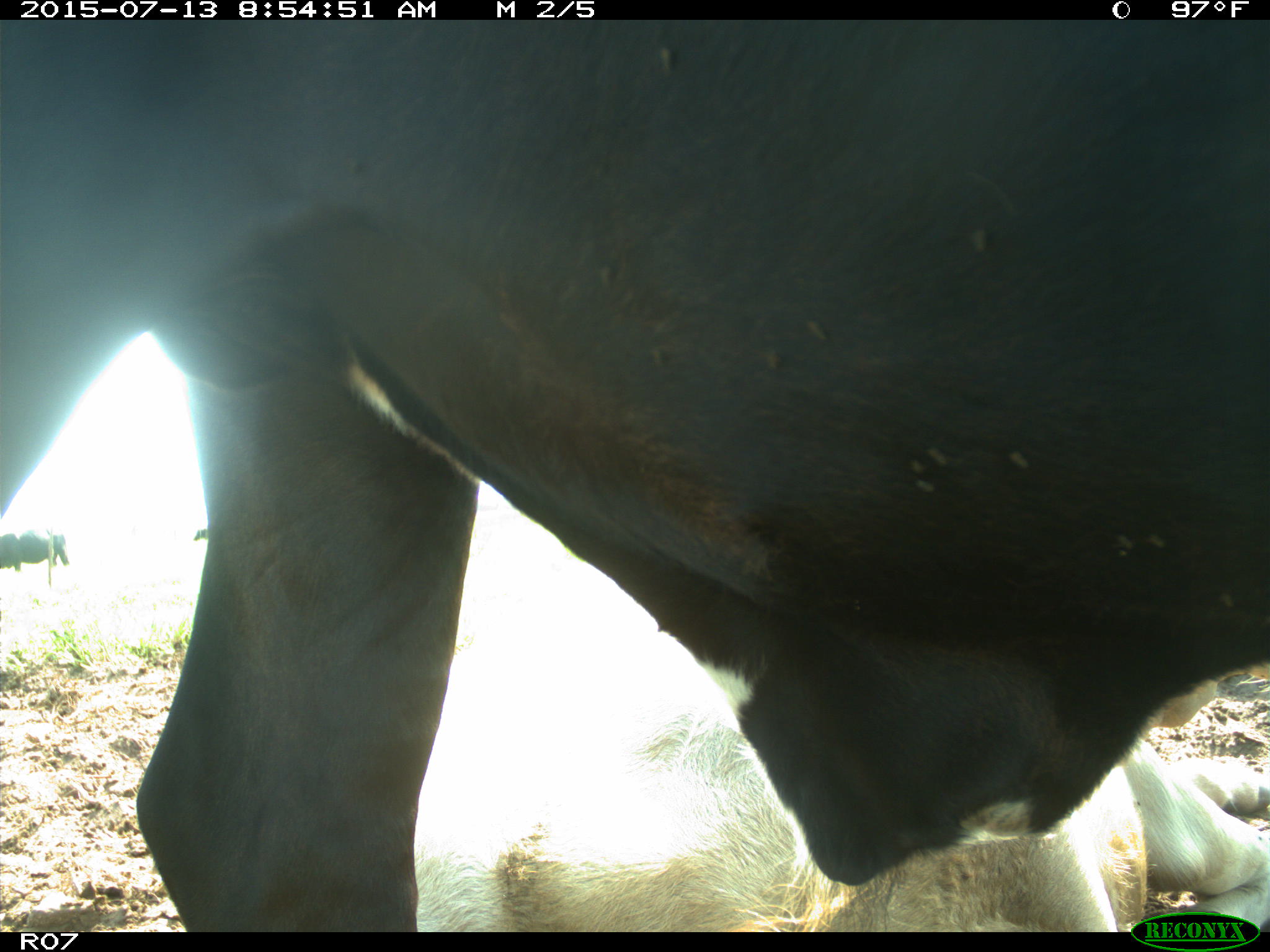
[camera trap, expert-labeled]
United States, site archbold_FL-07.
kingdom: Animalia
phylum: Chordata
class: Mammalia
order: Artiodactyla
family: Bovidae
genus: Bos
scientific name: Bos taurus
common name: domestic cow